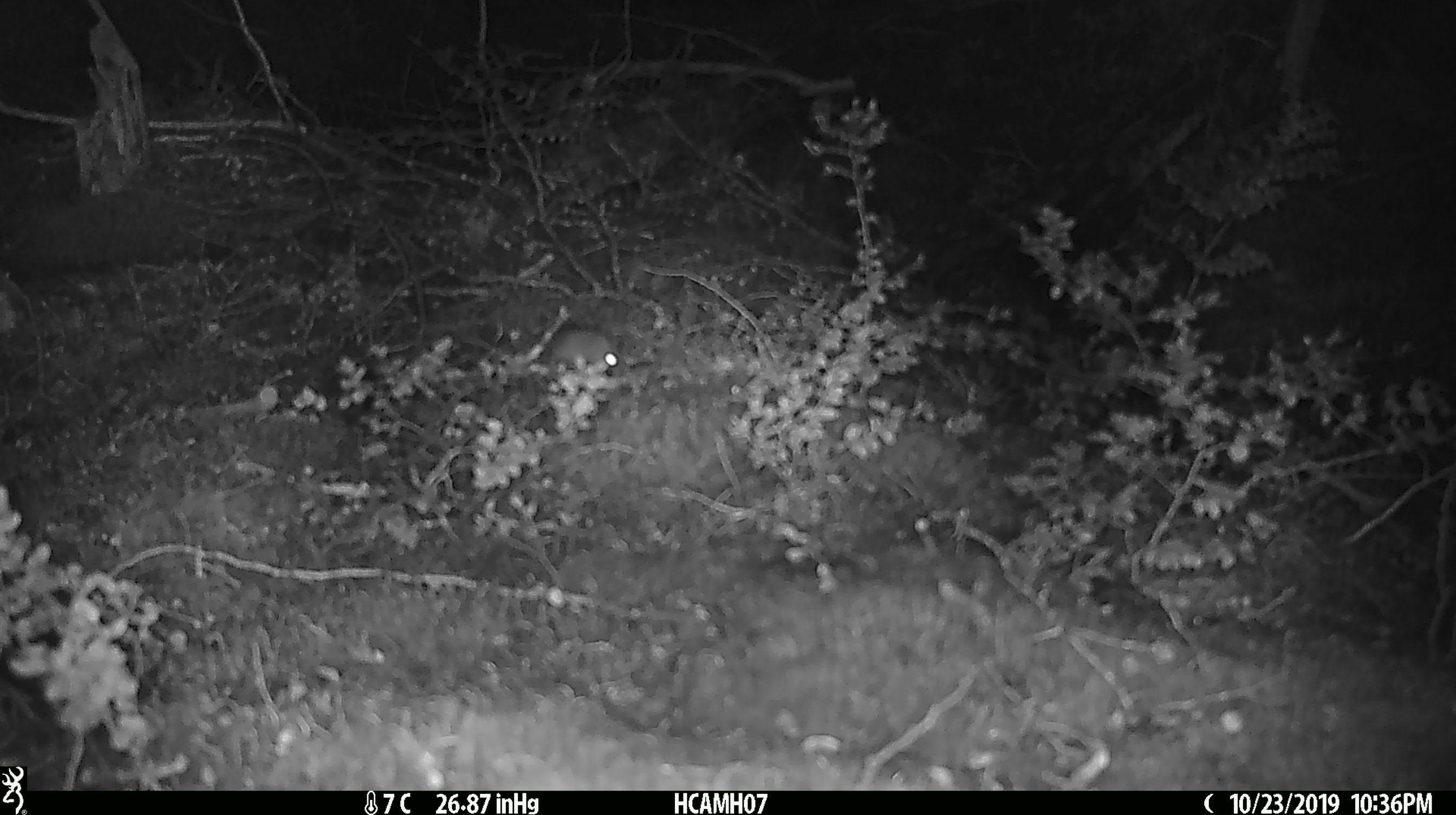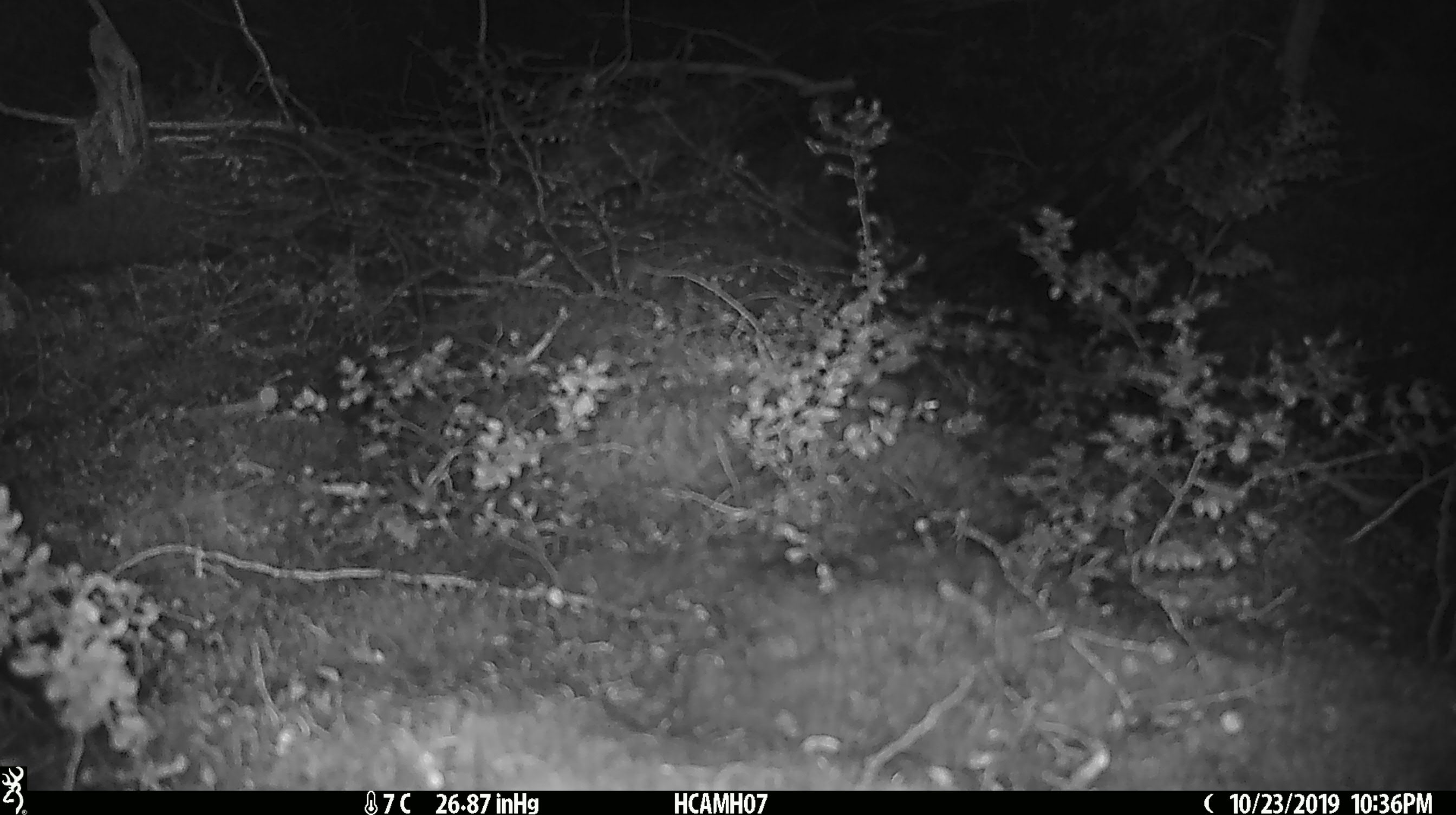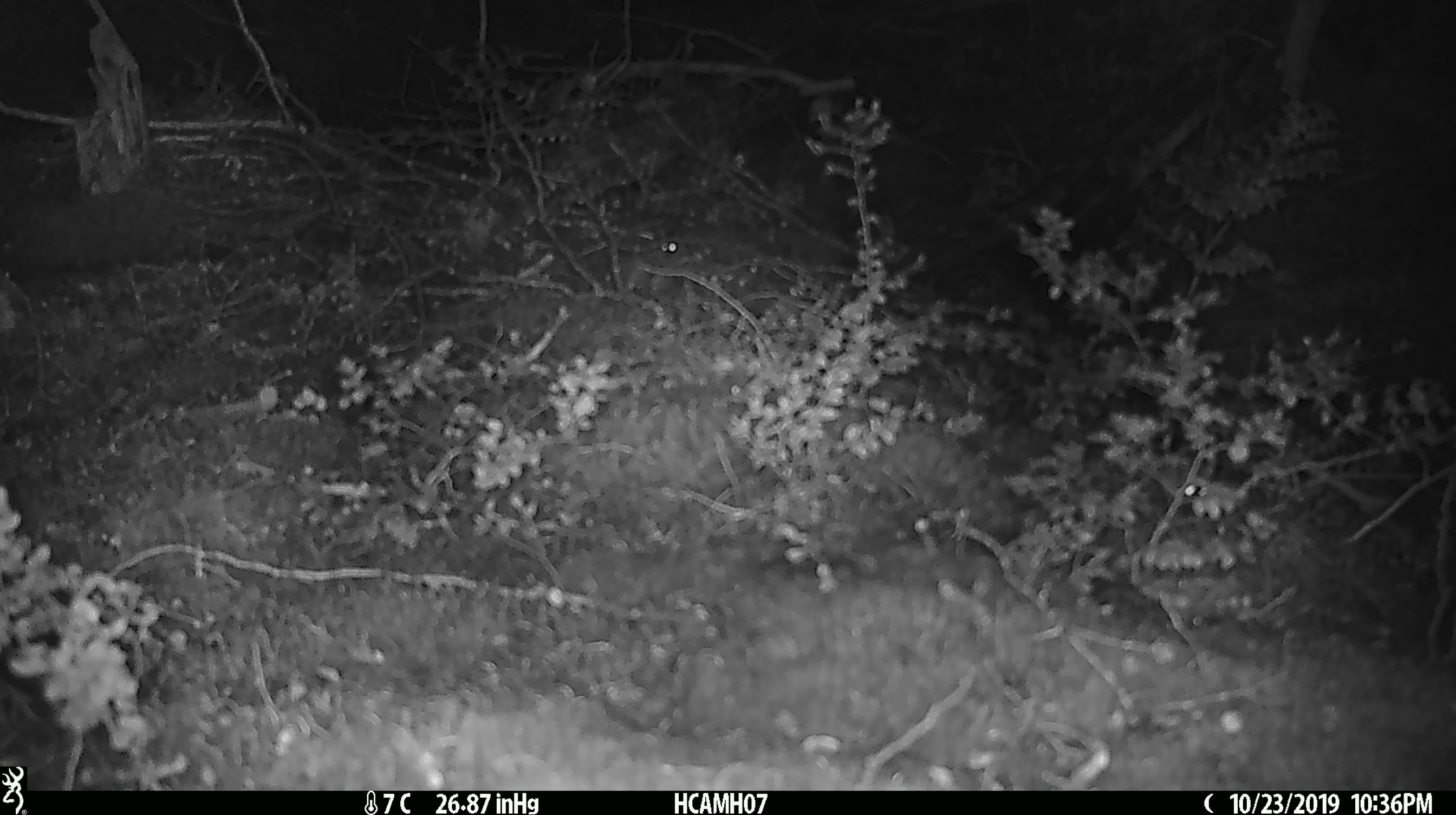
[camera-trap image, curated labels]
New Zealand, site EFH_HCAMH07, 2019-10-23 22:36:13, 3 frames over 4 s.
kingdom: Animalia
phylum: Chordata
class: Mammalia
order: Rodentia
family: Muridae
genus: Mus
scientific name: Mus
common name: mouse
Mouse (Mus).